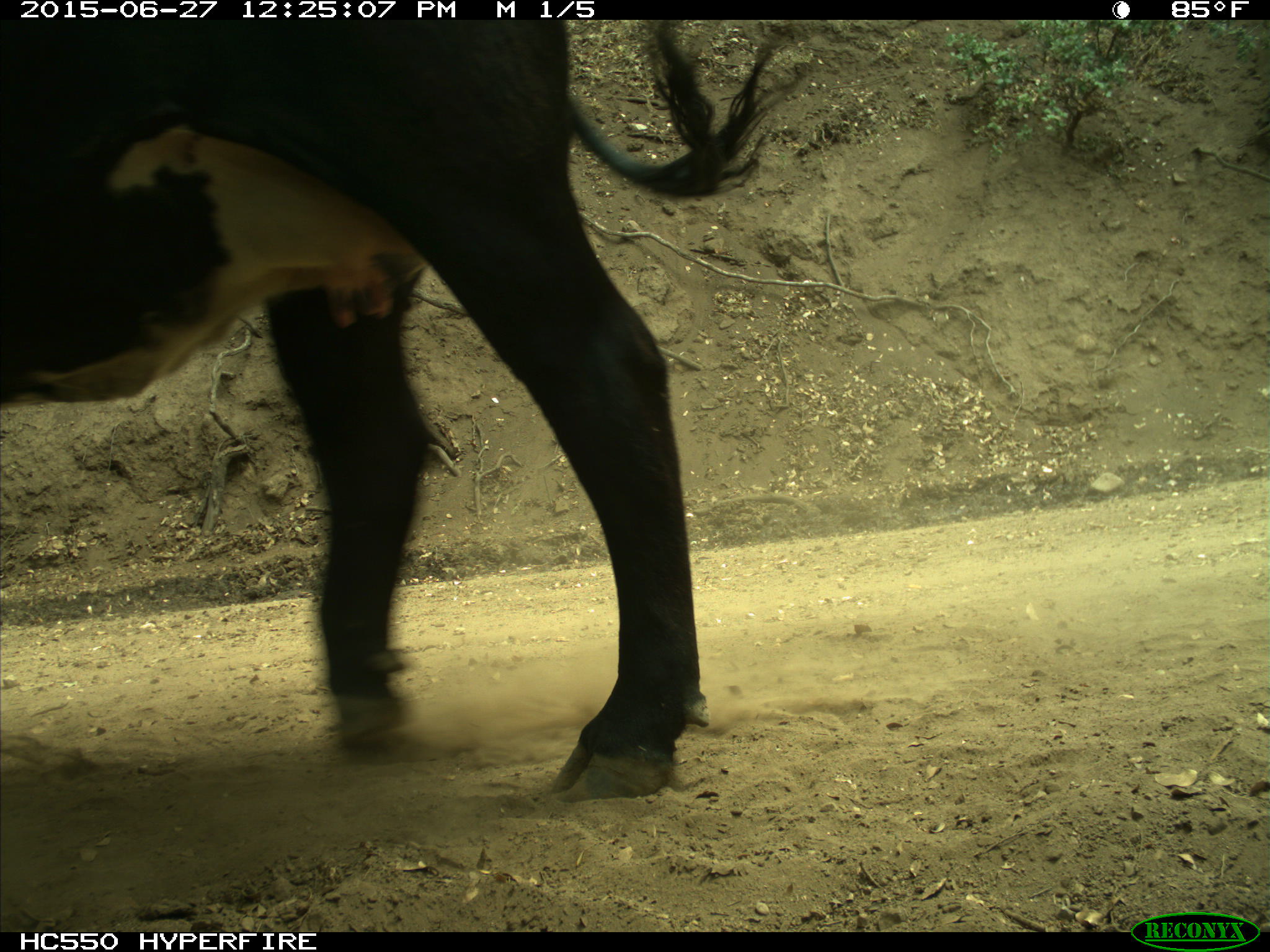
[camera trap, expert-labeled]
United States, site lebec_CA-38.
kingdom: Animalia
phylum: Chordata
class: Mammalia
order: Artiodactyla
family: Bovidae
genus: Bos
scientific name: Bos taurus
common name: domestic cow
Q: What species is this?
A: Bos taurus (domestic cow).